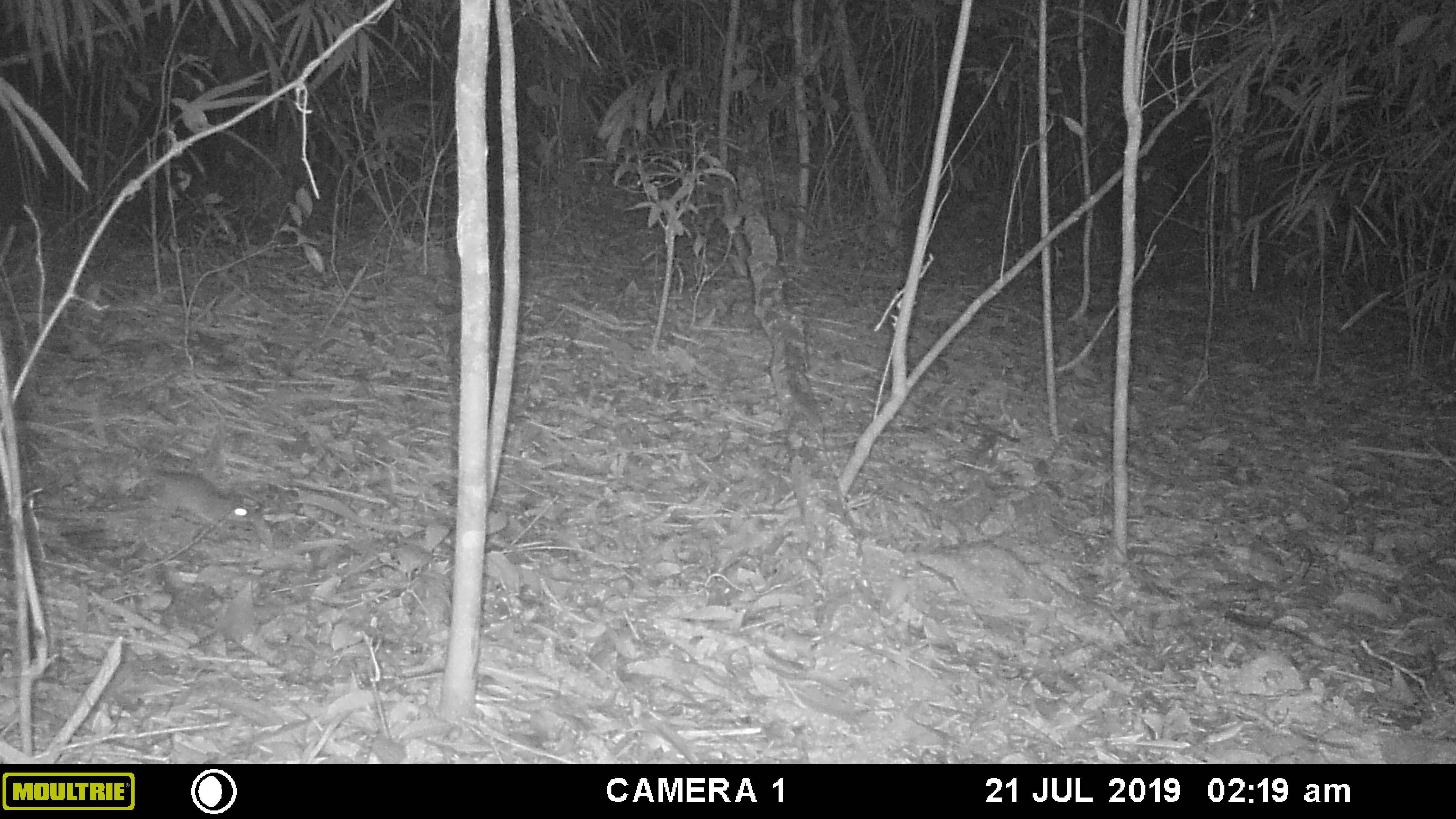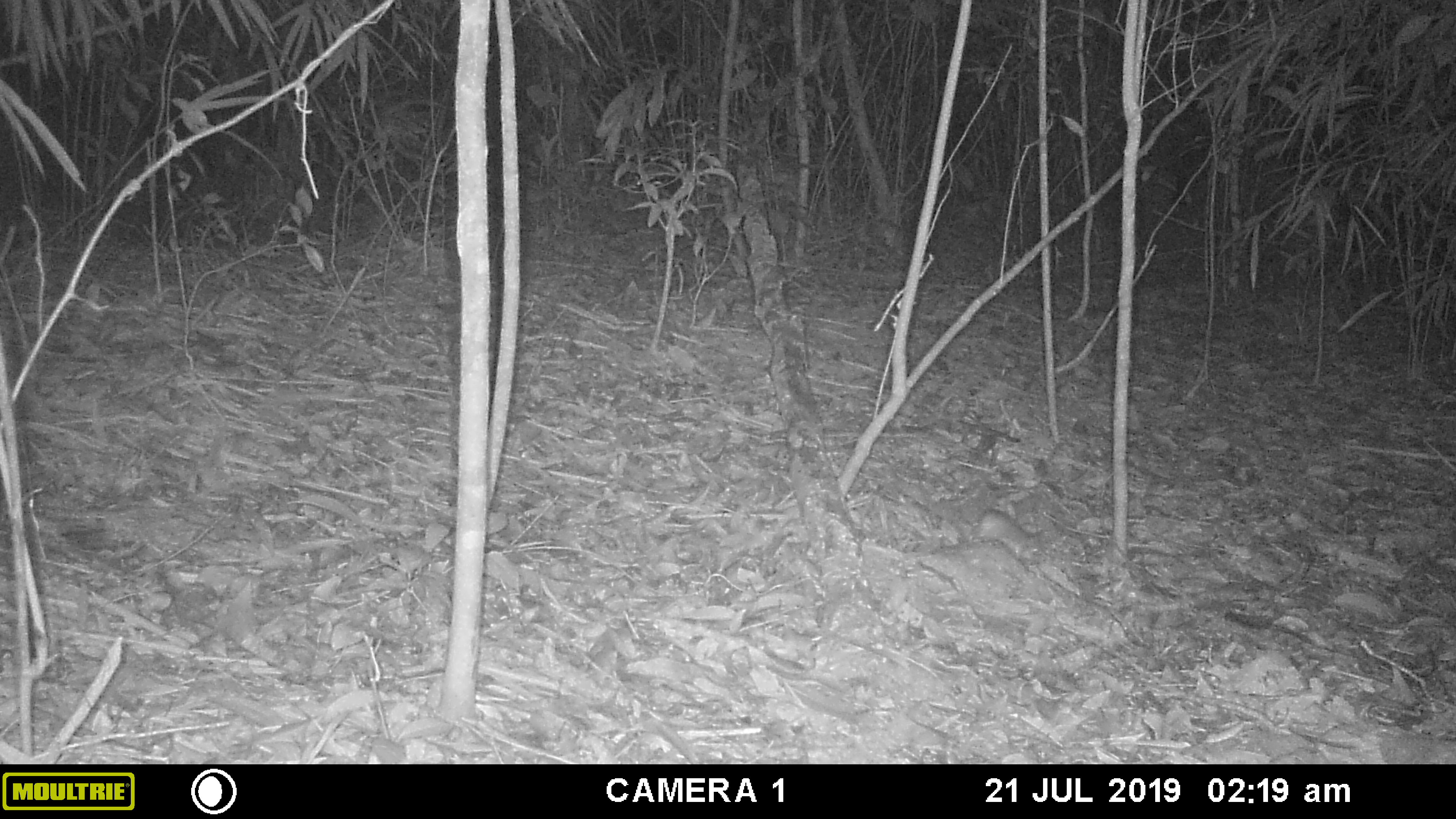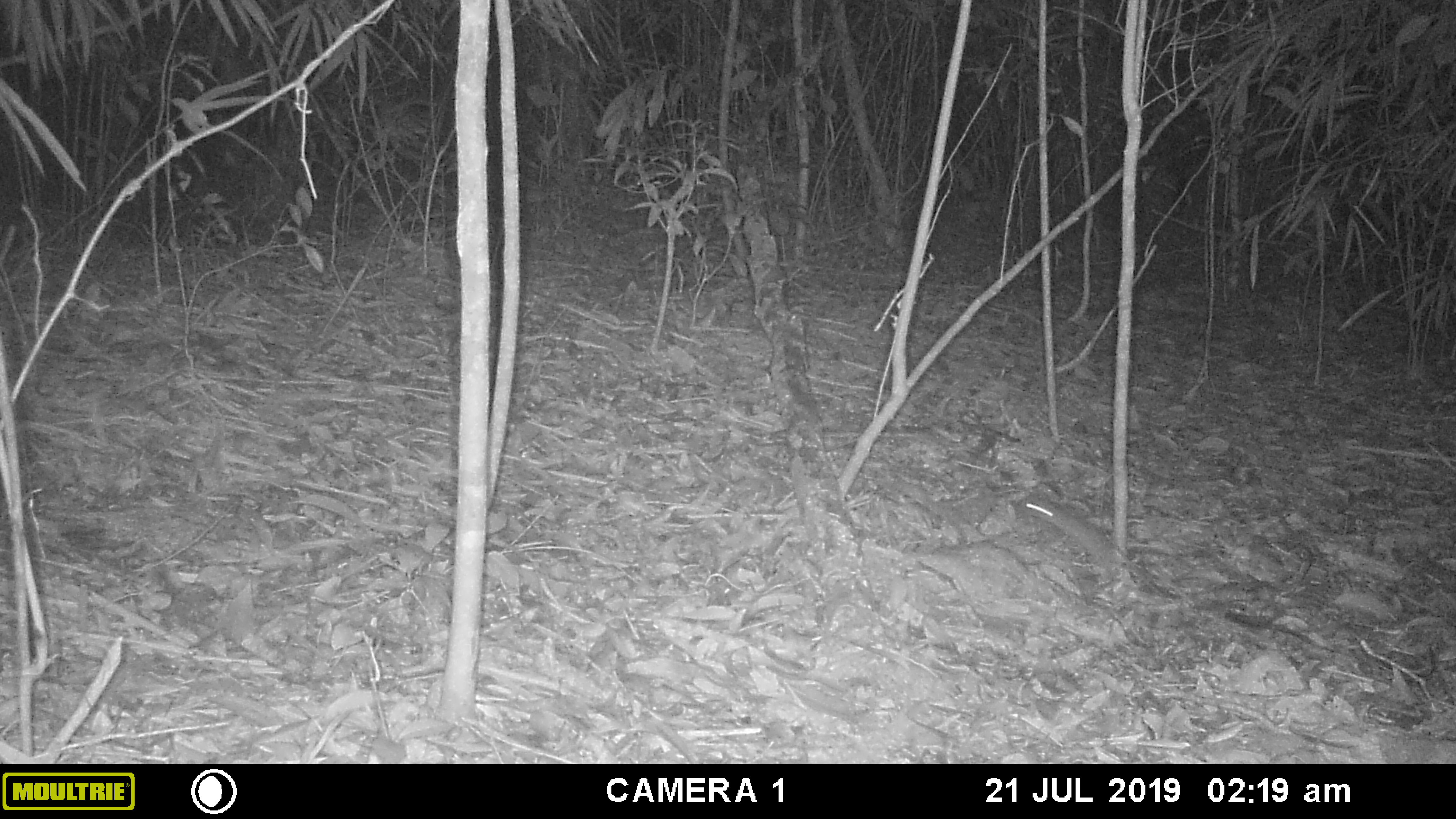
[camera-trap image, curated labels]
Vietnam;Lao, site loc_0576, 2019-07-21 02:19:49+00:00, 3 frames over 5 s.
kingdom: Animalia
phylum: Chordata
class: Mammalia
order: Rodentia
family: Muridae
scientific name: Muridae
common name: old-world mice and rats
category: unidentified murid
Unidentified murid (old-world mice and rats) (Muridae). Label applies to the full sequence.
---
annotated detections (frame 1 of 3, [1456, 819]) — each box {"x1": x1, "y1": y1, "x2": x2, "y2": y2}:
unidentified murid: {"x1": 153, "y1": 469, "x2": 252, "y2": 527}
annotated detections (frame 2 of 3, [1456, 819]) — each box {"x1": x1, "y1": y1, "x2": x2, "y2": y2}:
unidentified murid: {"x1": 969, "y1": 509, "x2": 1045, "y2": 562}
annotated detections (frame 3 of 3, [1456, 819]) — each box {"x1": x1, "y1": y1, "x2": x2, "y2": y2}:
unidentified murid: {"x1": 1019, "y1": 494, "x2": 1134, "y2": 566}